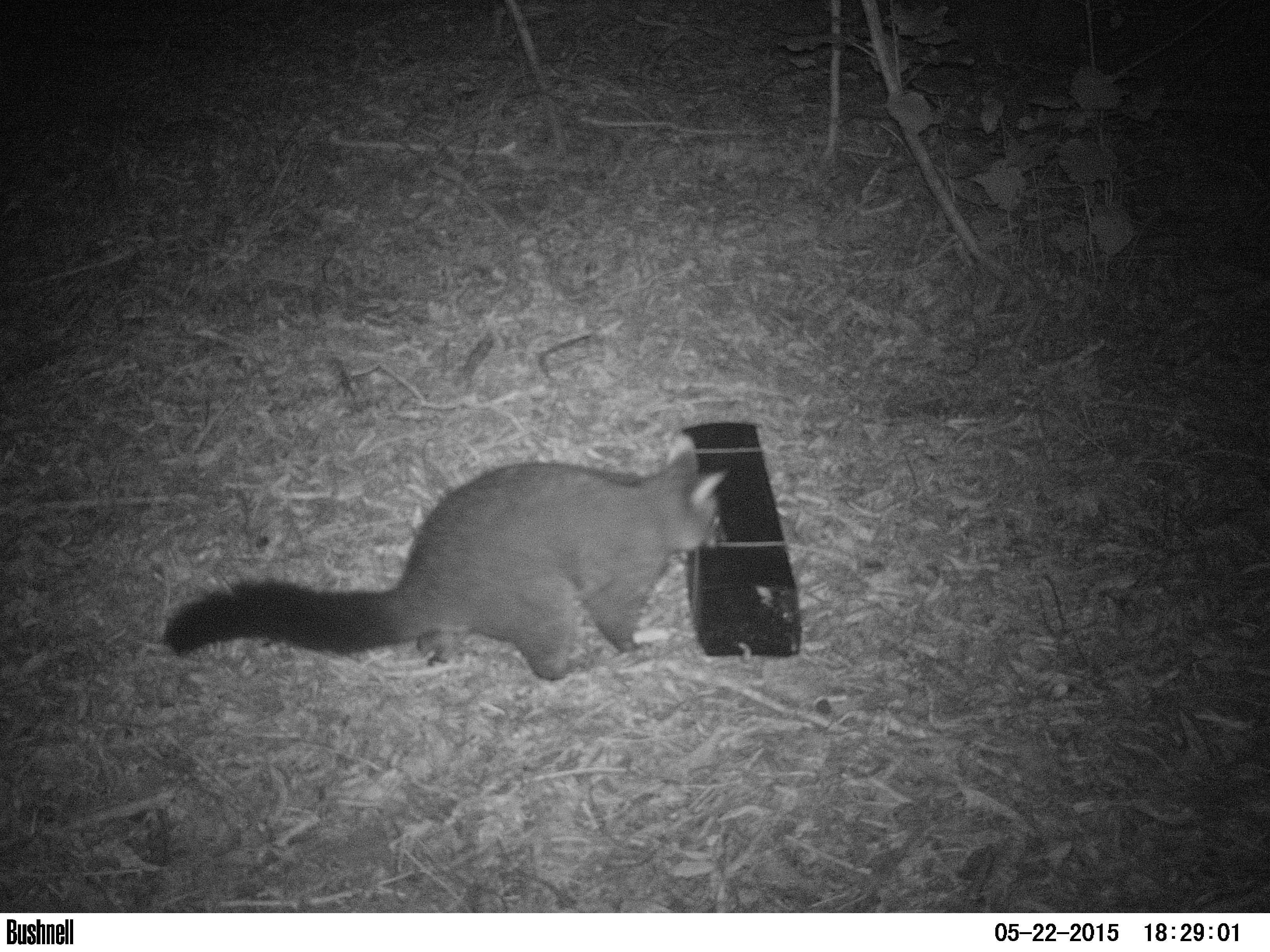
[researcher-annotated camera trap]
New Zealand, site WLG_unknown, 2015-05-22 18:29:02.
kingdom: Animalia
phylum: Chordata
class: Mammalia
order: Diprotodontia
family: Phalangeridae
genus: Trichosurus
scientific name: Trichosurus vulpecula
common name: common brushtail possum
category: possum